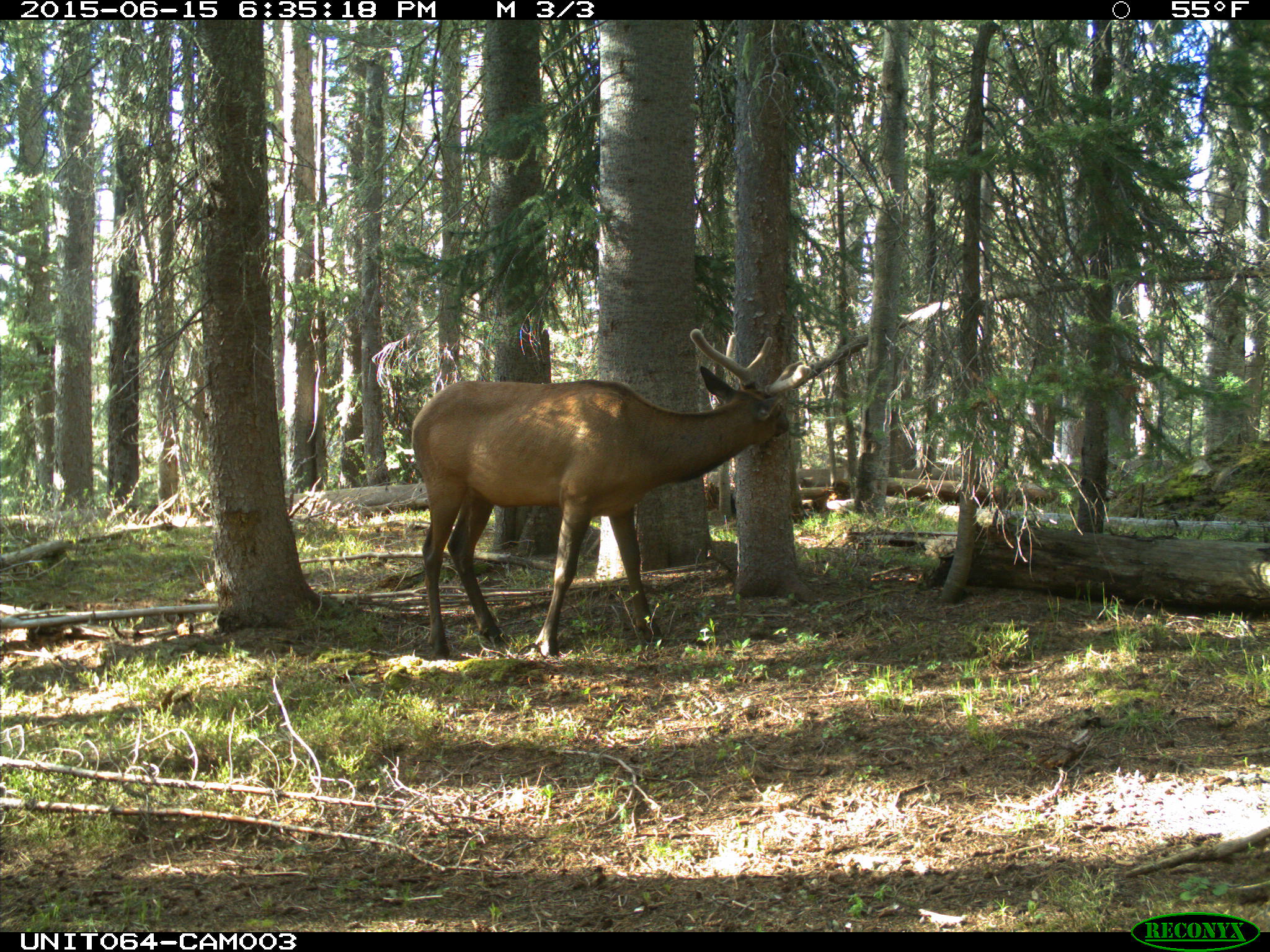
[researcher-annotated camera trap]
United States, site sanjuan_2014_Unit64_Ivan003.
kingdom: Animalia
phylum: Chordata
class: Mammalia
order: Artiodactyla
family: Cervidae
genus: Cervus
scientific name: Cervus elaphus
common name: red deer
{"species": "Cervus elaphus (red deer)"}